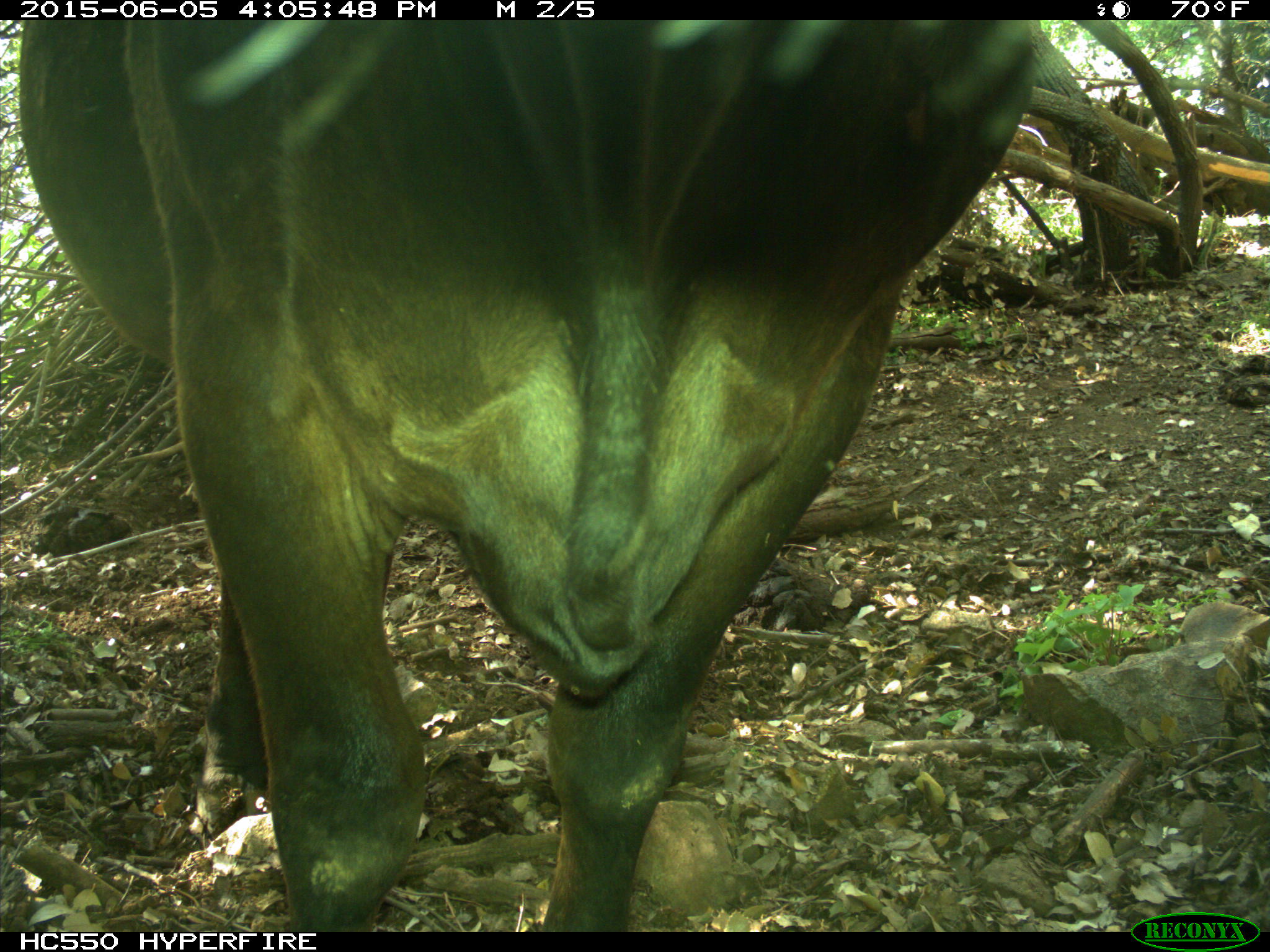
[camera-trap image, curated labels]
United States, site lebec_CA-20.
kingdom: Animalia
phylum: Chordata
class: Mammalia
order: Artiodactyla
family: Bovidae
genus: Bos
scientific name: Bos taurus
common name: domestic cow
Bos taurus (domestic cow).